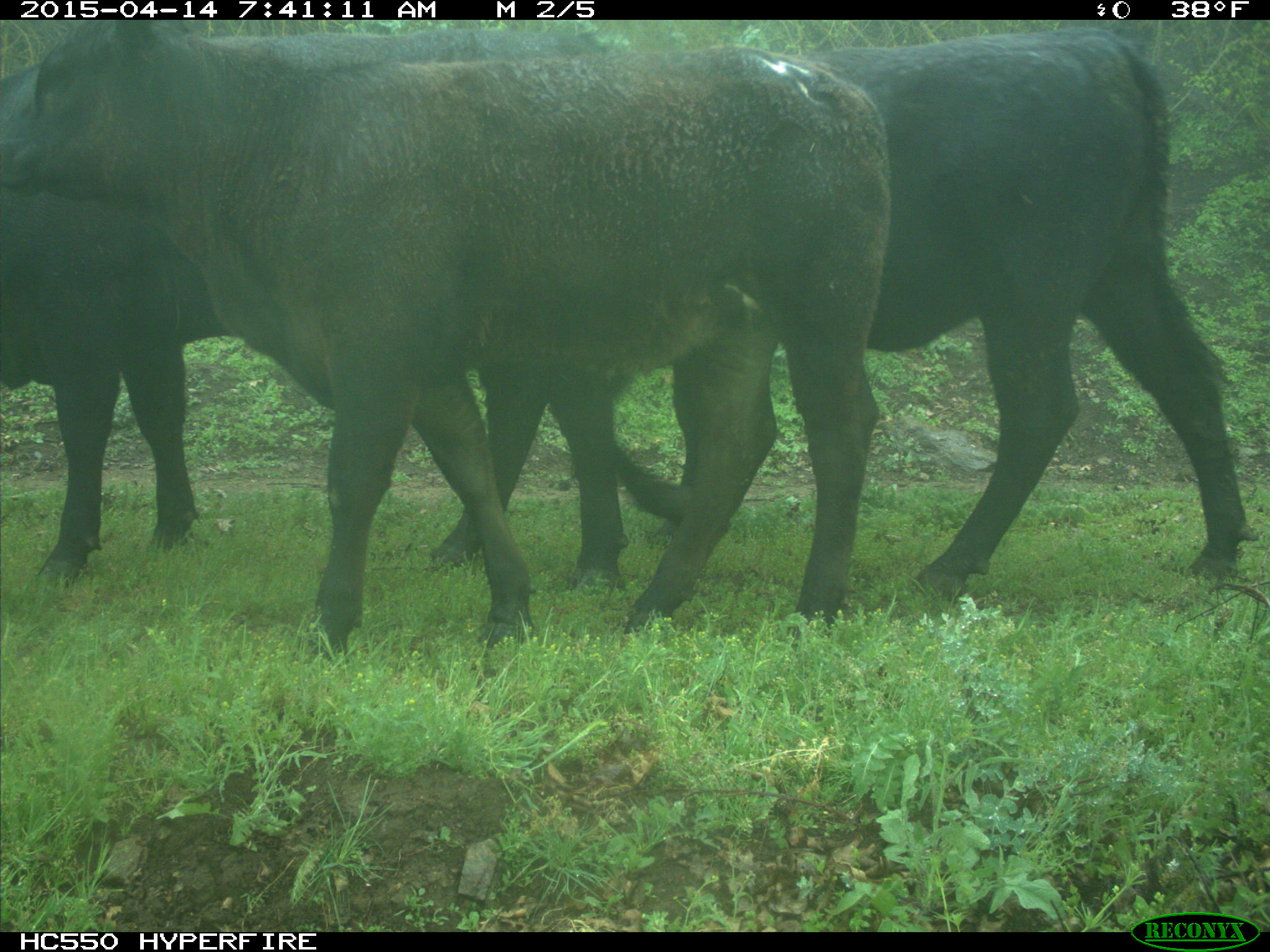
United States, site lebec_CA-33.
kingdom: Animalia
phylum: Chordata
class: Mammalia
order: Artiodactyla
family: Bovidae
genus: Bos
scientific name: Bos taurus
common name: domestic cow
Bos taurus (domestic cow).